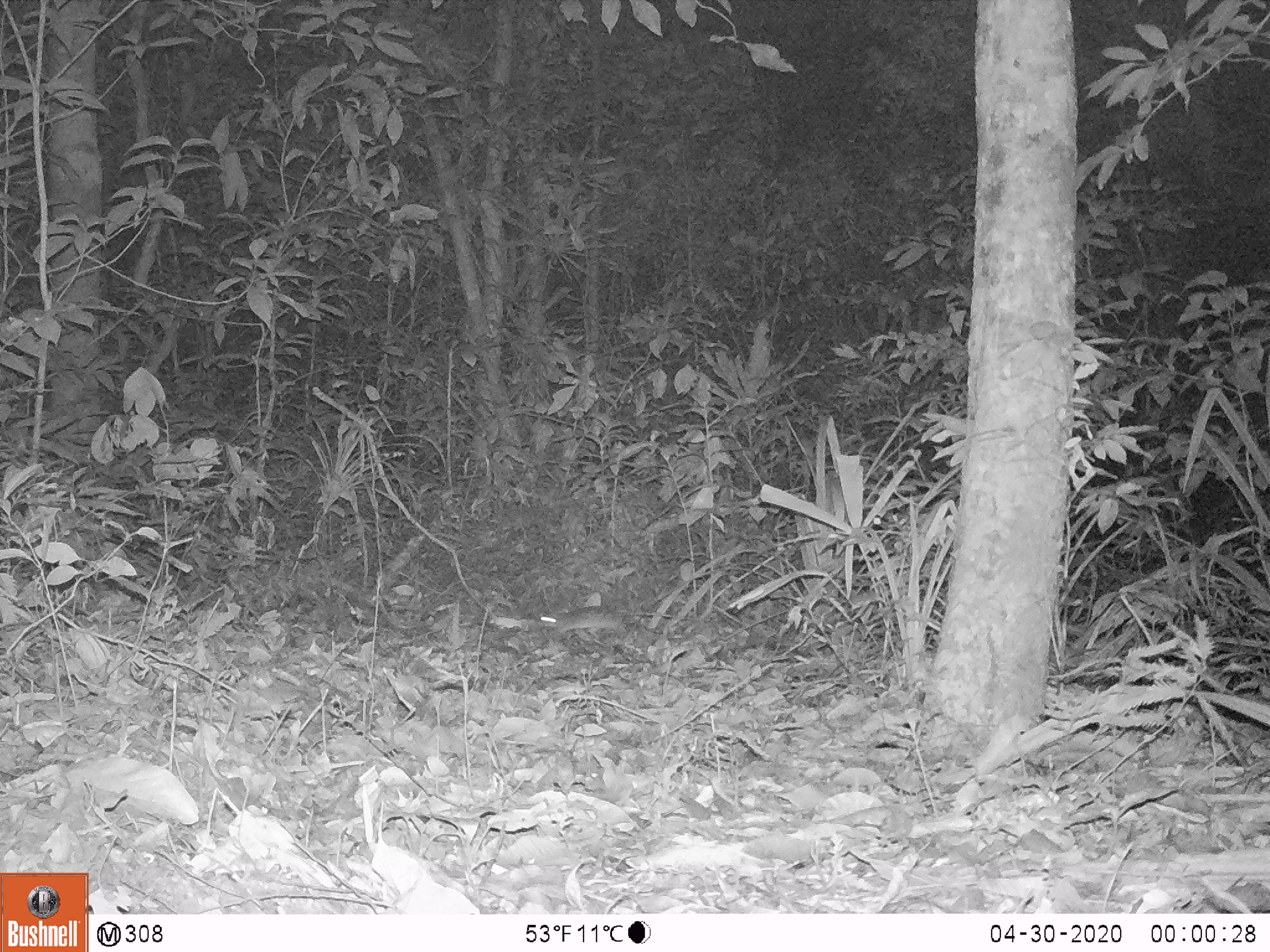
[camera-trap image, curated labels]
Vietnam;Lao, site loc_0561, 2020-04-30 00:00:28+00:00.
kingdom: Animalia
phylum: Chordata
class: Mammalia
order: Rodentia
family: Muridae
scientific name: Muridae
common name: old-world mice and rats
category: unidentified murid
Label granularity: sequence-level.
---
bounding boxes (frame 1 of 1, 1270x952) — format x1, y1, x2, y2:
unidentified murid: 535, 605, 677, 638